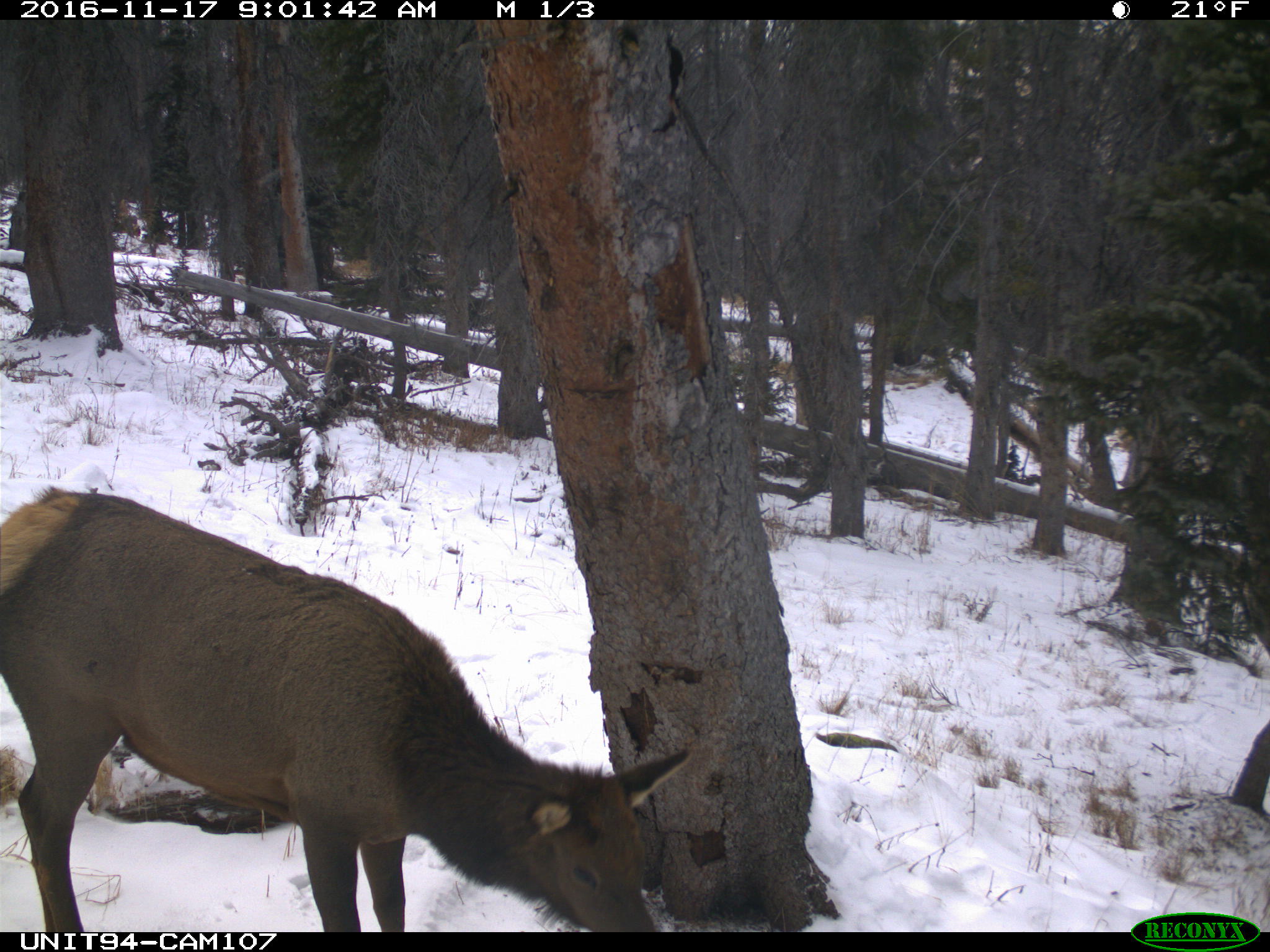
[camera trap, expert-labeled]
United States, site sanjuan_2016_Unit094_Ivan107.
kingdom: Animalia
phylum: Chordata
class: Mammalia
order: Artiodactyla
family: Cervidae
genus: Cervus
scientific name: Cervus elaphus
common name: red deer